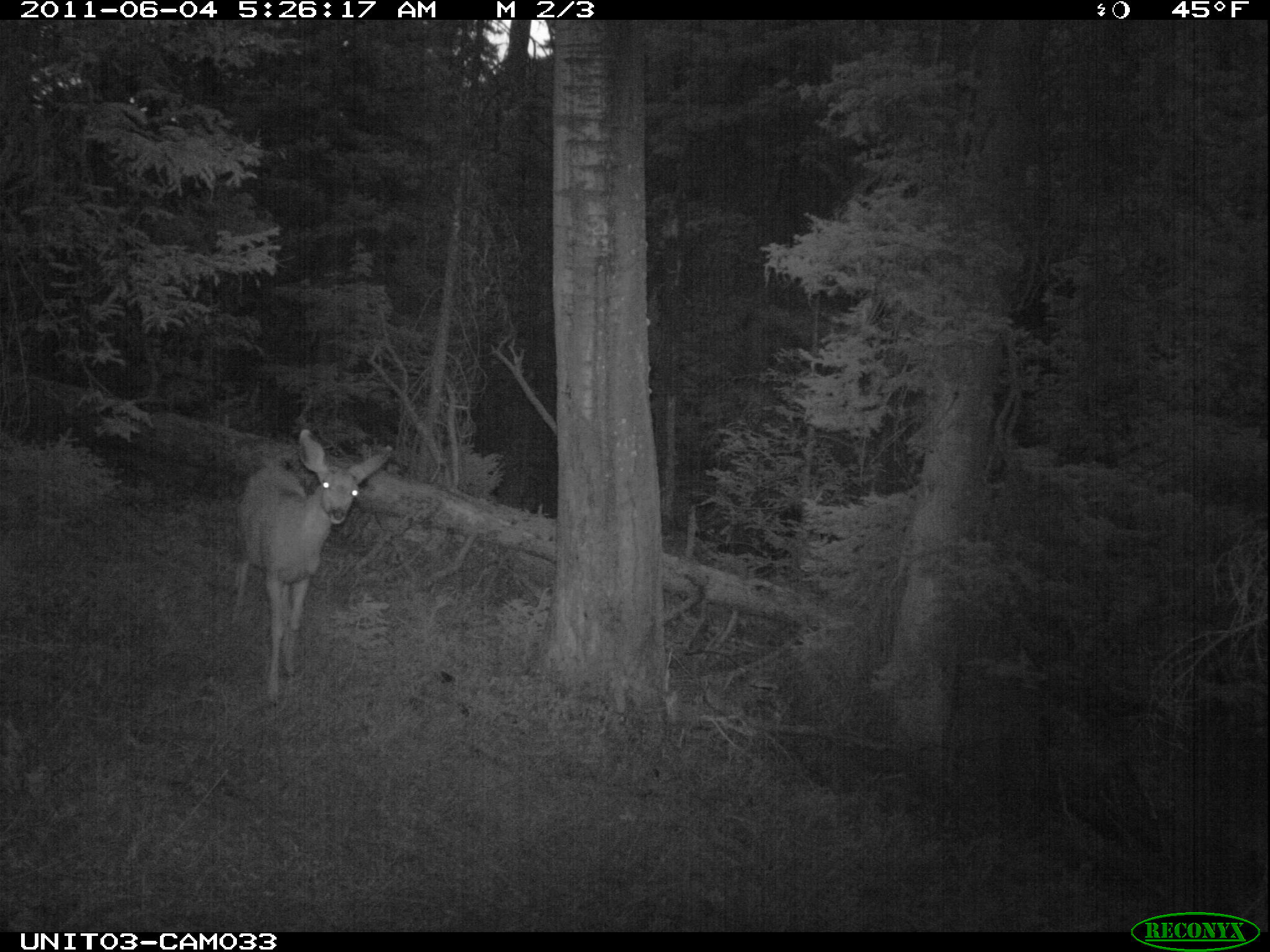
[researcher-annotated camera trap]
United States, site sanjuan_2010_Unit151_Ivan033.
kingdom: Animalia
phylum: Chordata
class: Mammalia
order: Artiodactyla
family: Cervidae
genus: Odocoileus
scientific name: Odocoileus hemionus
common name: mule deer